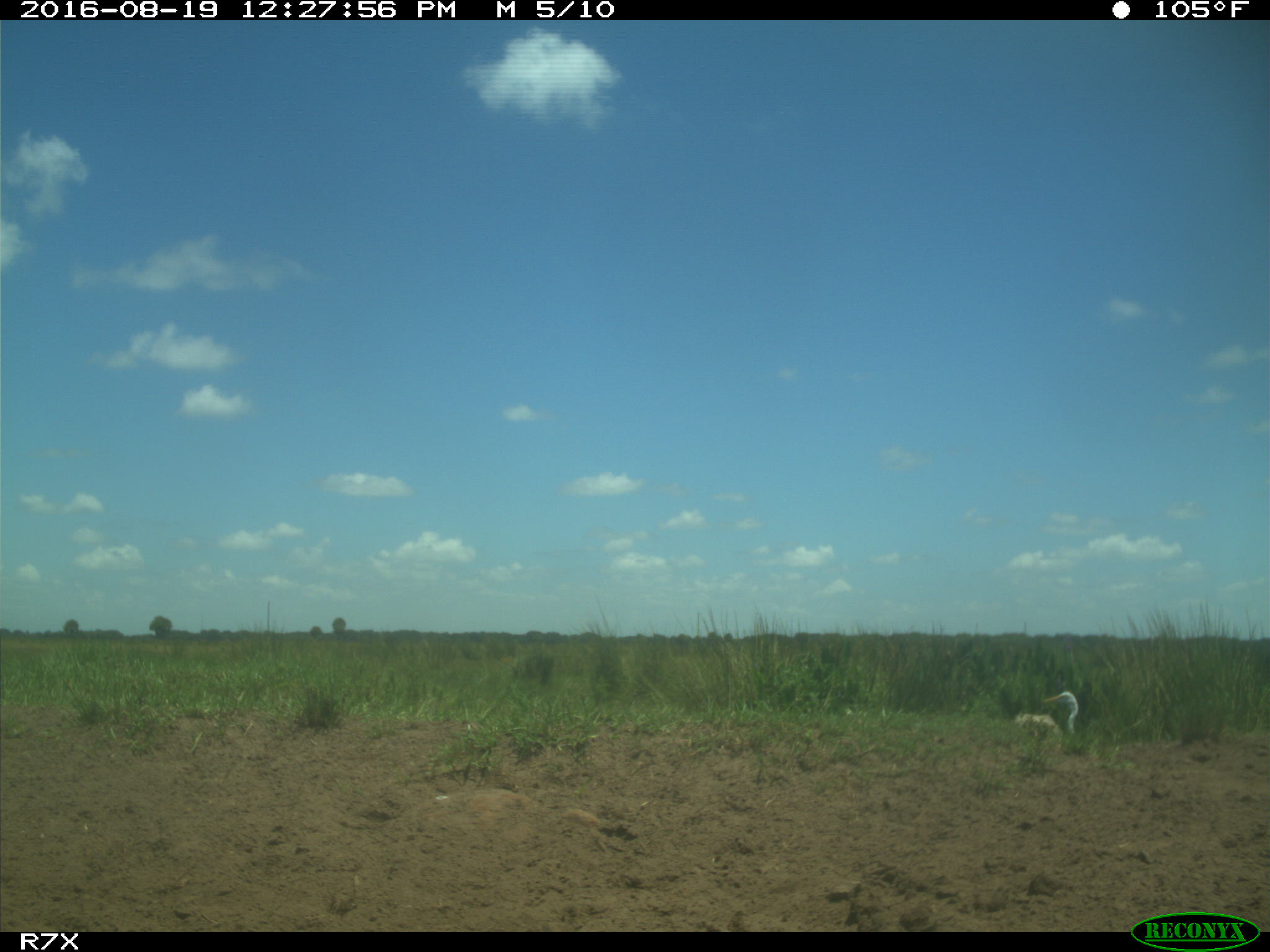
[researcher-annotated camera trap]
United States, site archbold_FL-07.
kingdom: Animalia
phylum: Chordata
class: Aves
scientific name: Aves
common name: birds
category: unidentified bird